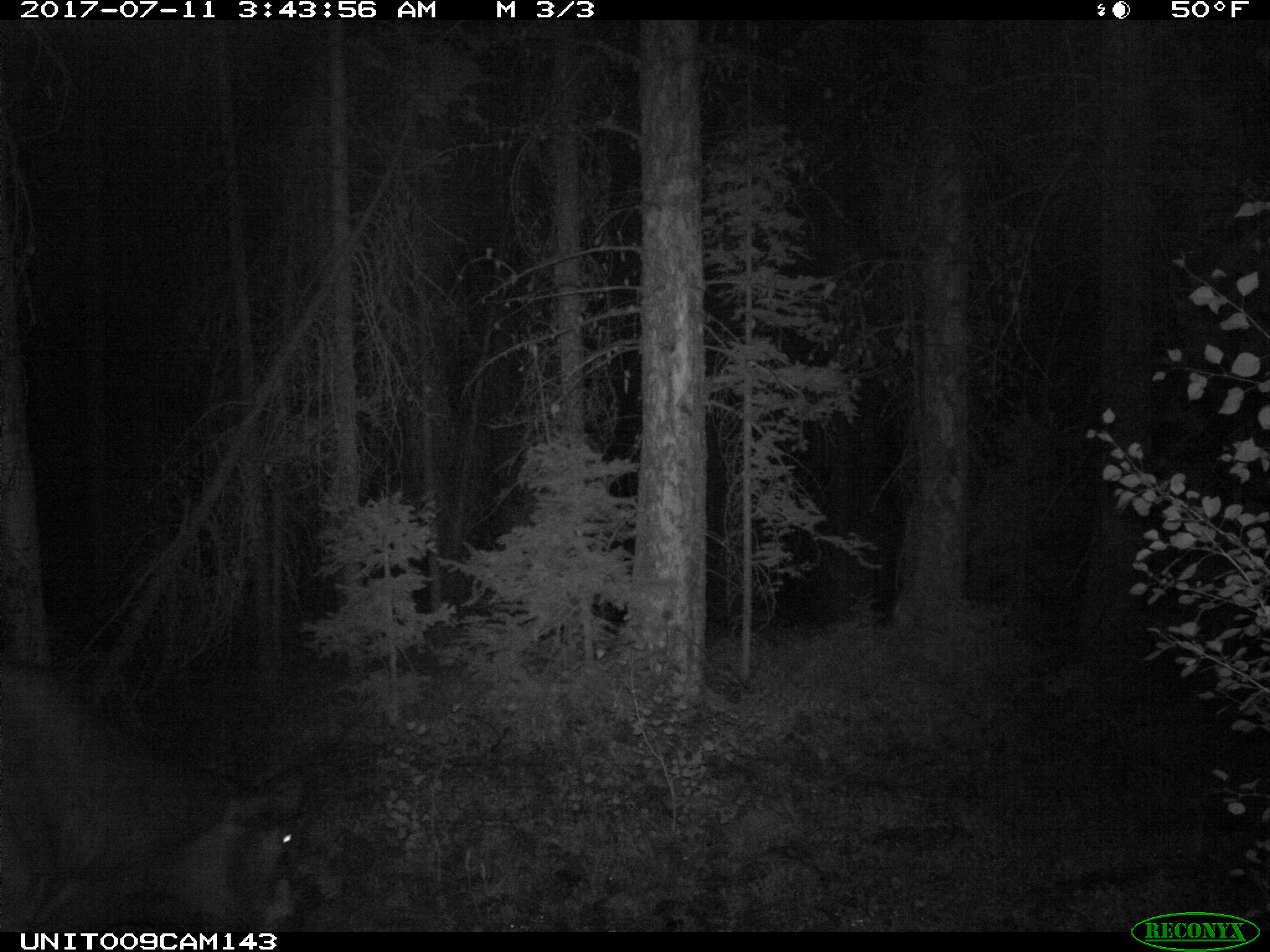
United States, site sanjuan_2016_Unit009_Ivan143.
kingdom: Animalia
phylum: Chordata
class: Mammalia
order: Artiodactyla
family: Bovidae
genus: Bos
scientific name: Bos taurus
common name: domestic cow